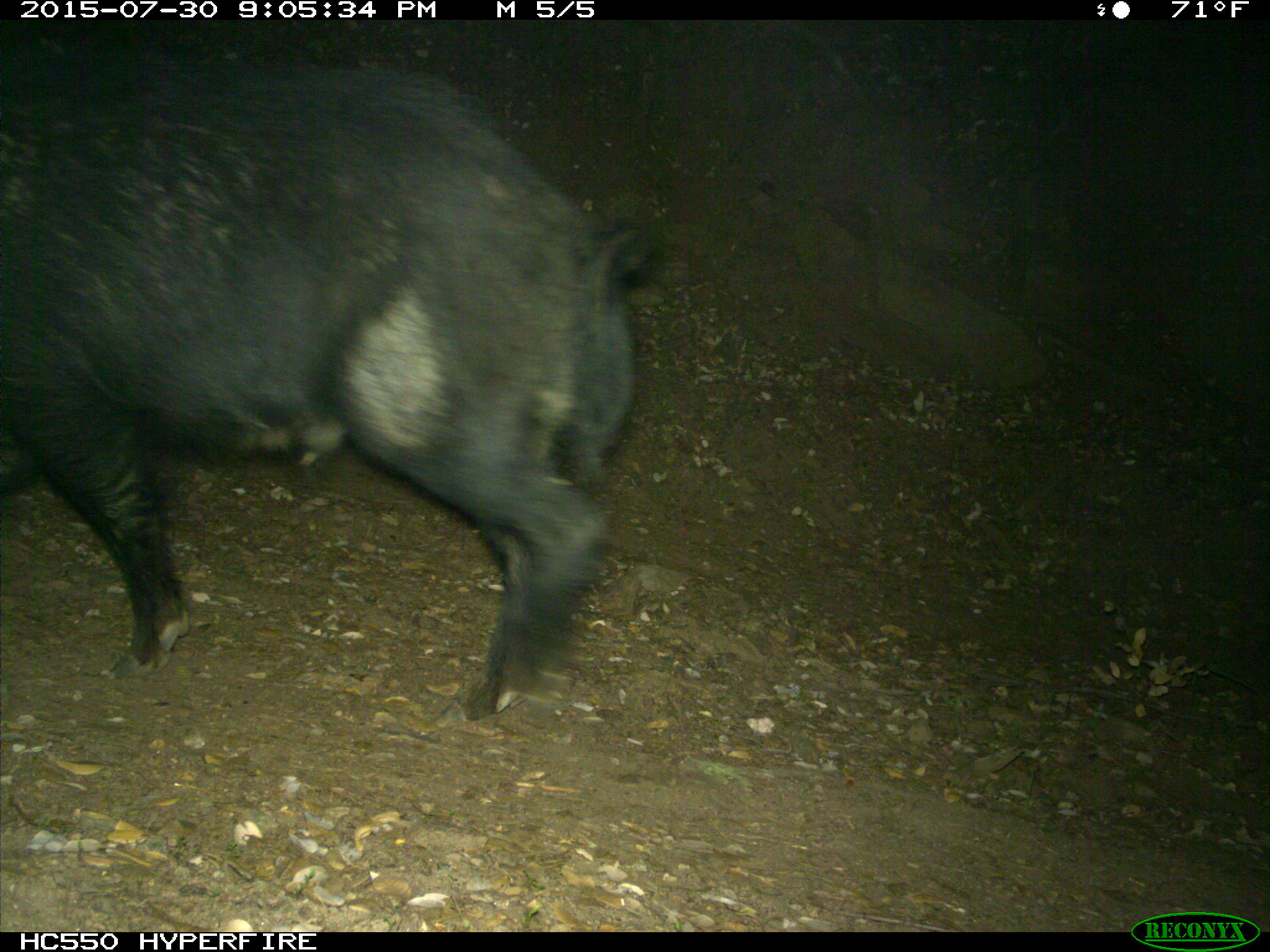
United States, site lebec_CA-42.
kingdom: Animalia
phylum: Chordata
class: Mammalia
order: Artiodactyla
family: Suidae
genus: Sus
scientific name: Sus scrofa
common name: wild boar